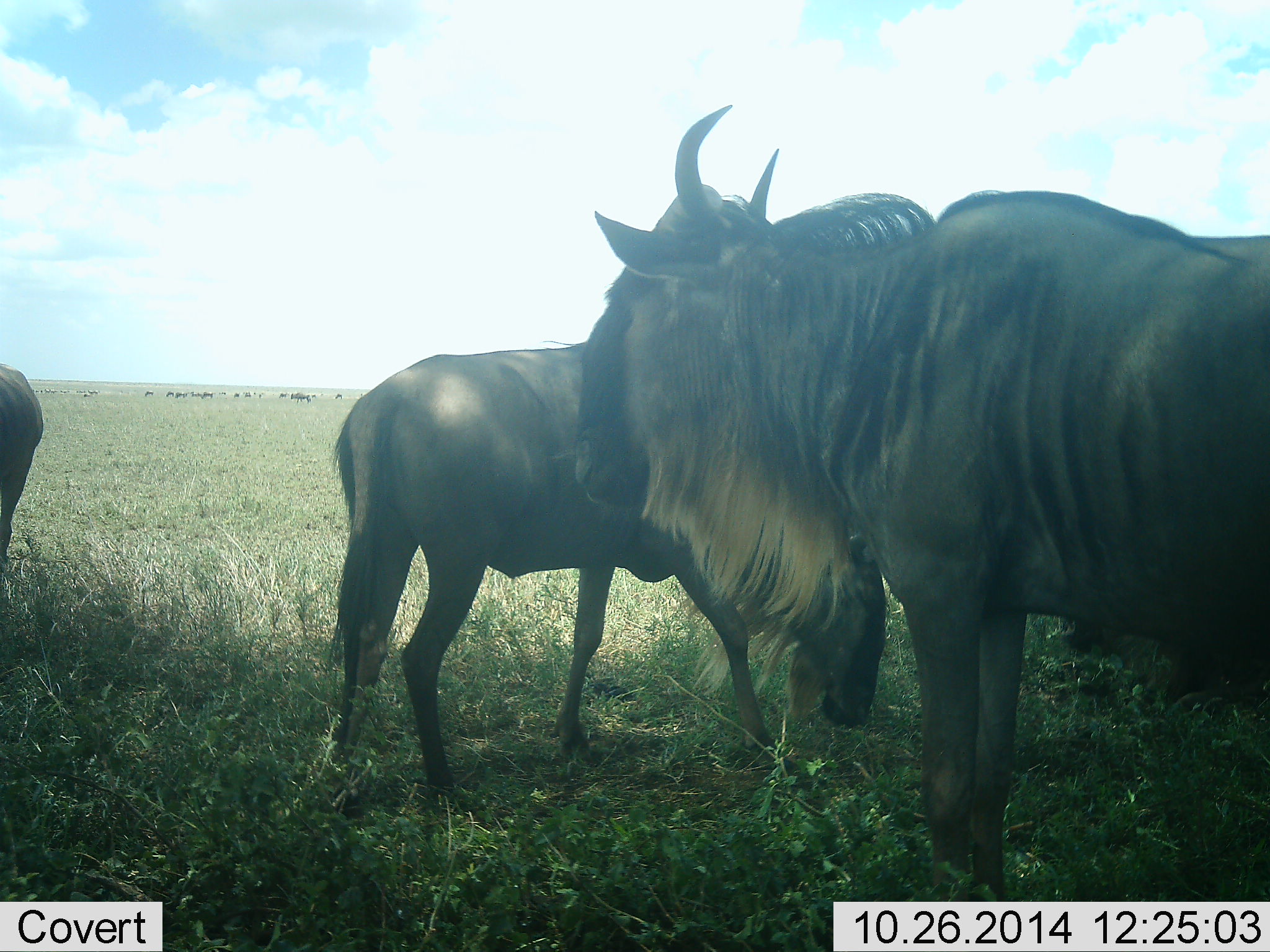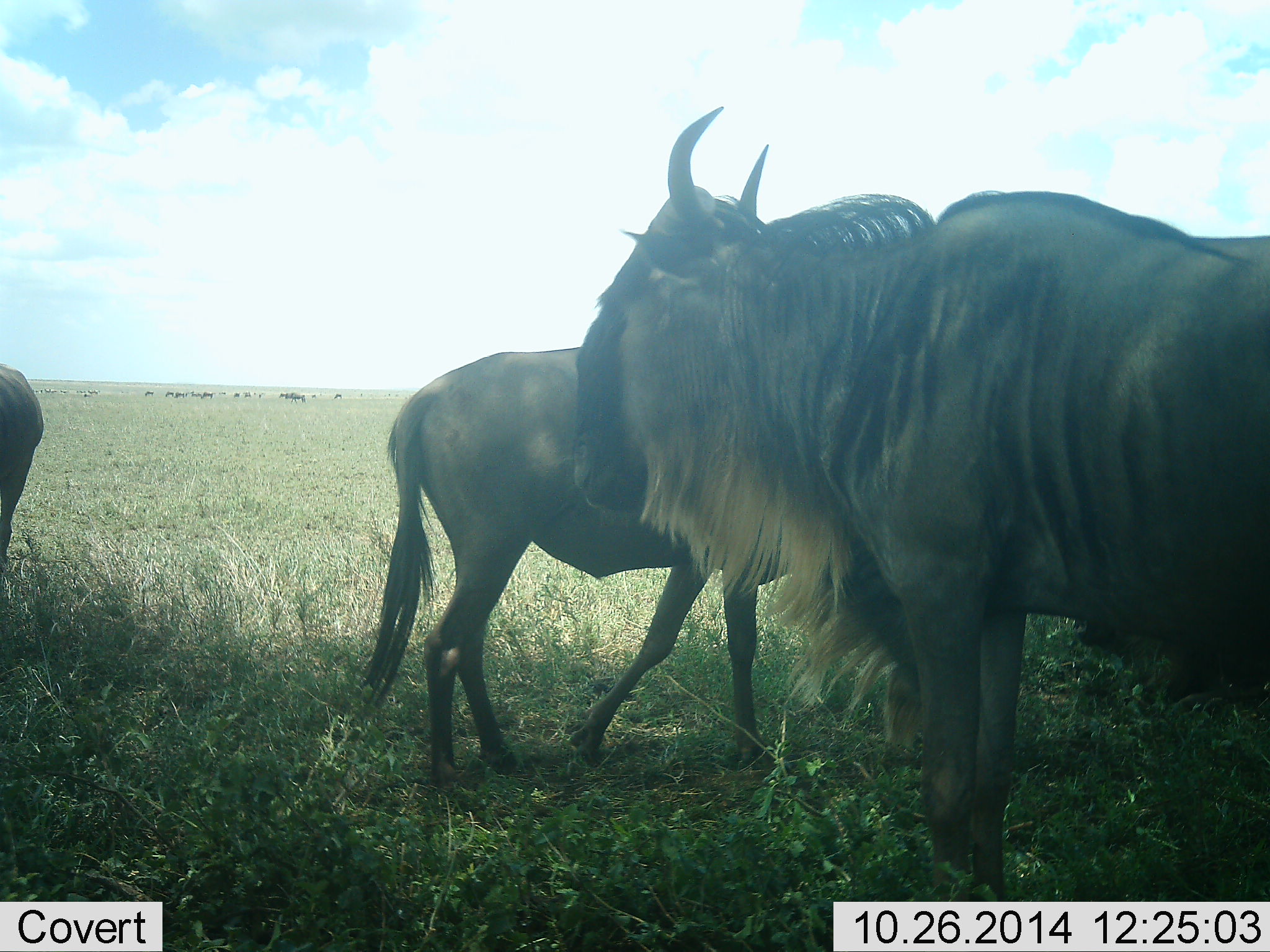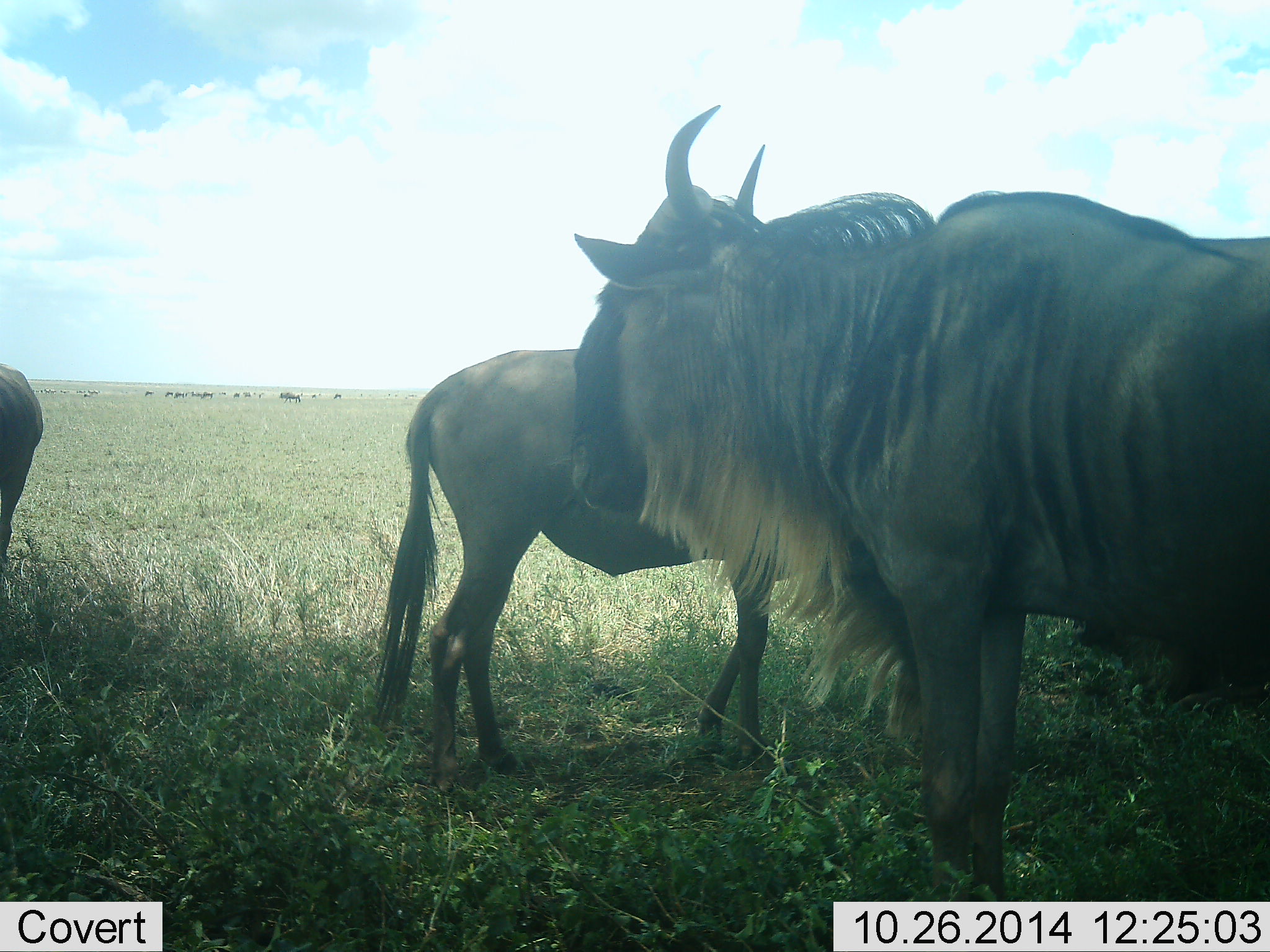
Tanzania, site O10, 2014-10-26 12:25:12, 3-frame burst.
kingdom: Animalia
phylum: Chordata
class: Mammalia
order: Artiodactyla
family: Bovidae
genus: Connochaetes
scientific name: Connochaetes taurinus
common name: blue wildebeest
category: wildebeest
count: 11-50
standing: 100%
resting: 18%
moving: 73%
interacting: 9%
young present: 0%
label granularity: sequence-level